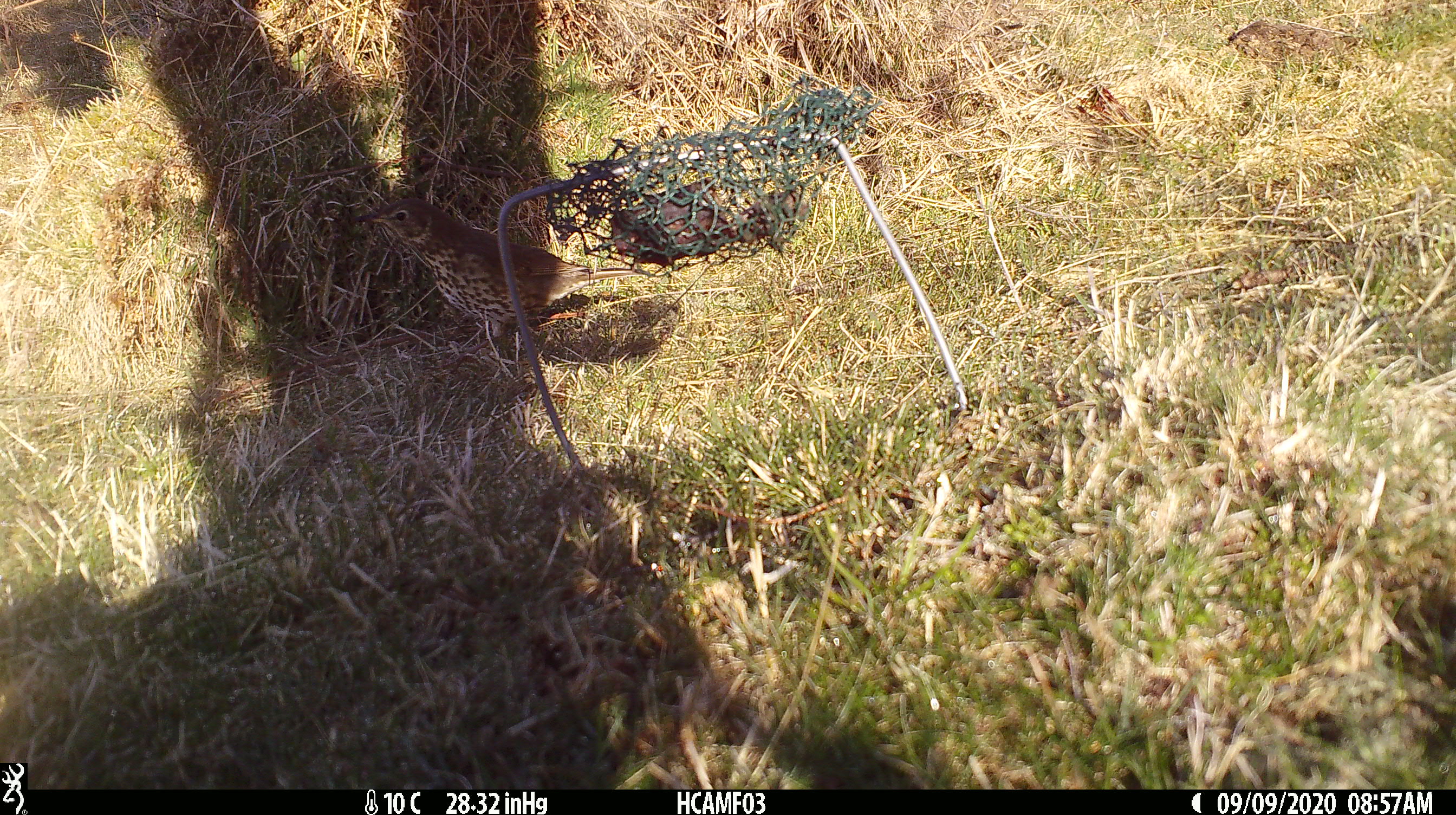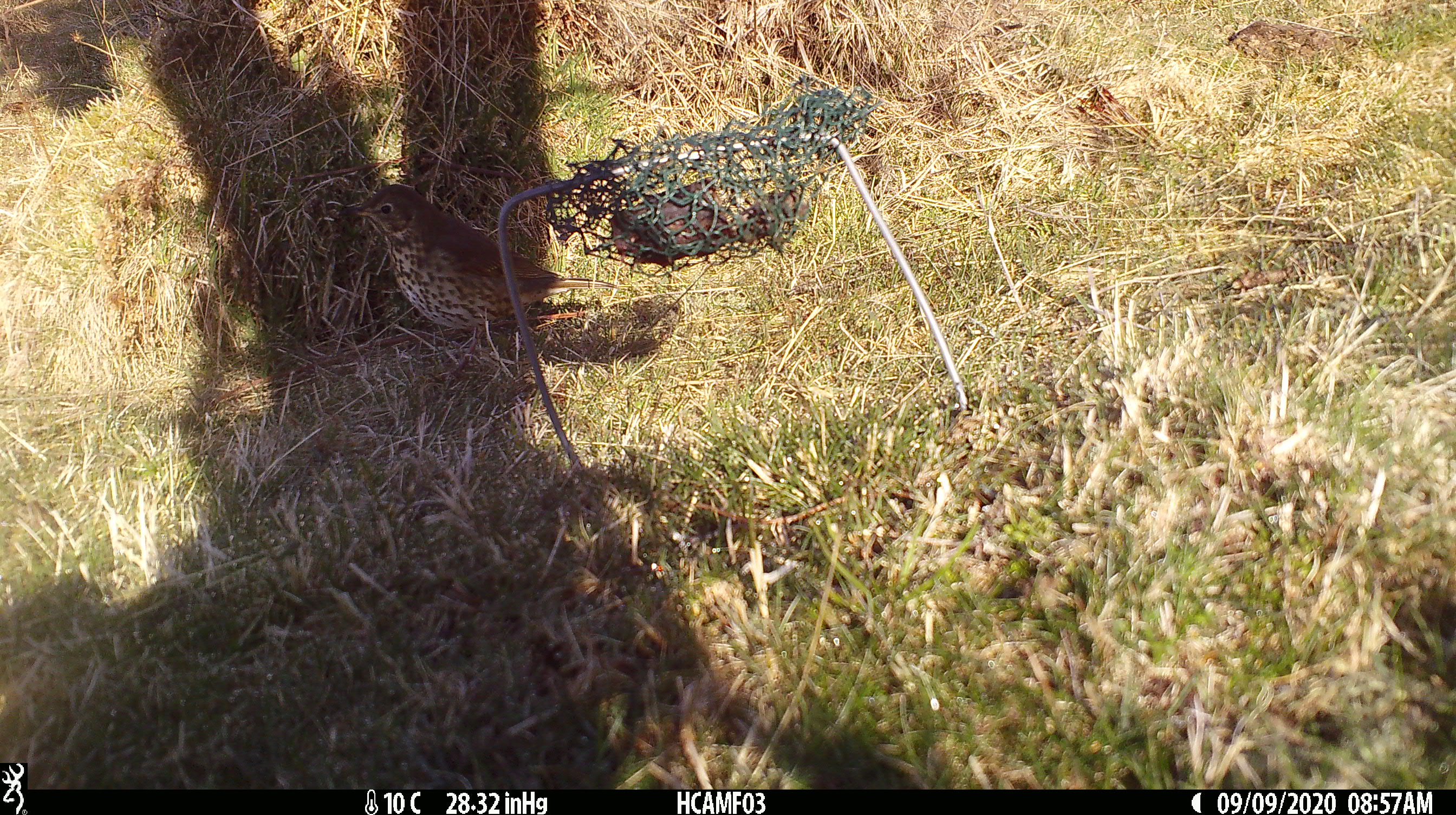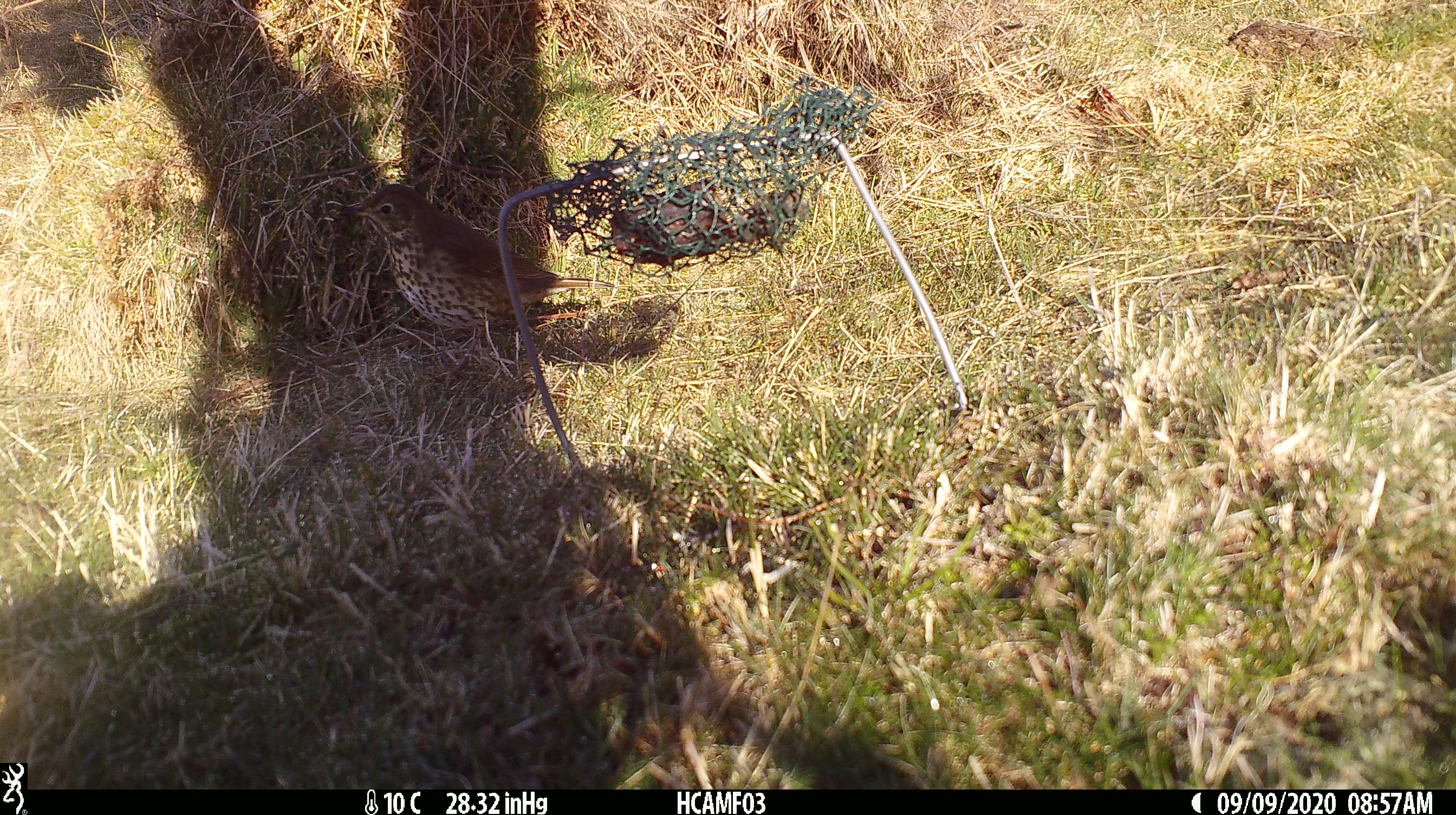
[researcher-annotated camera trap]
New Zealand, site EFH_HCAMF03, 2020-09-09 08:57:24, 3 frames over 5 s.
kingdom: Animalia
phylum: Chordata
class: Aves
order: Passeriformes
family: Turdidae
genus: Turdus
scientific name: Turdus philomelos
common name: song thrush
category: thrush